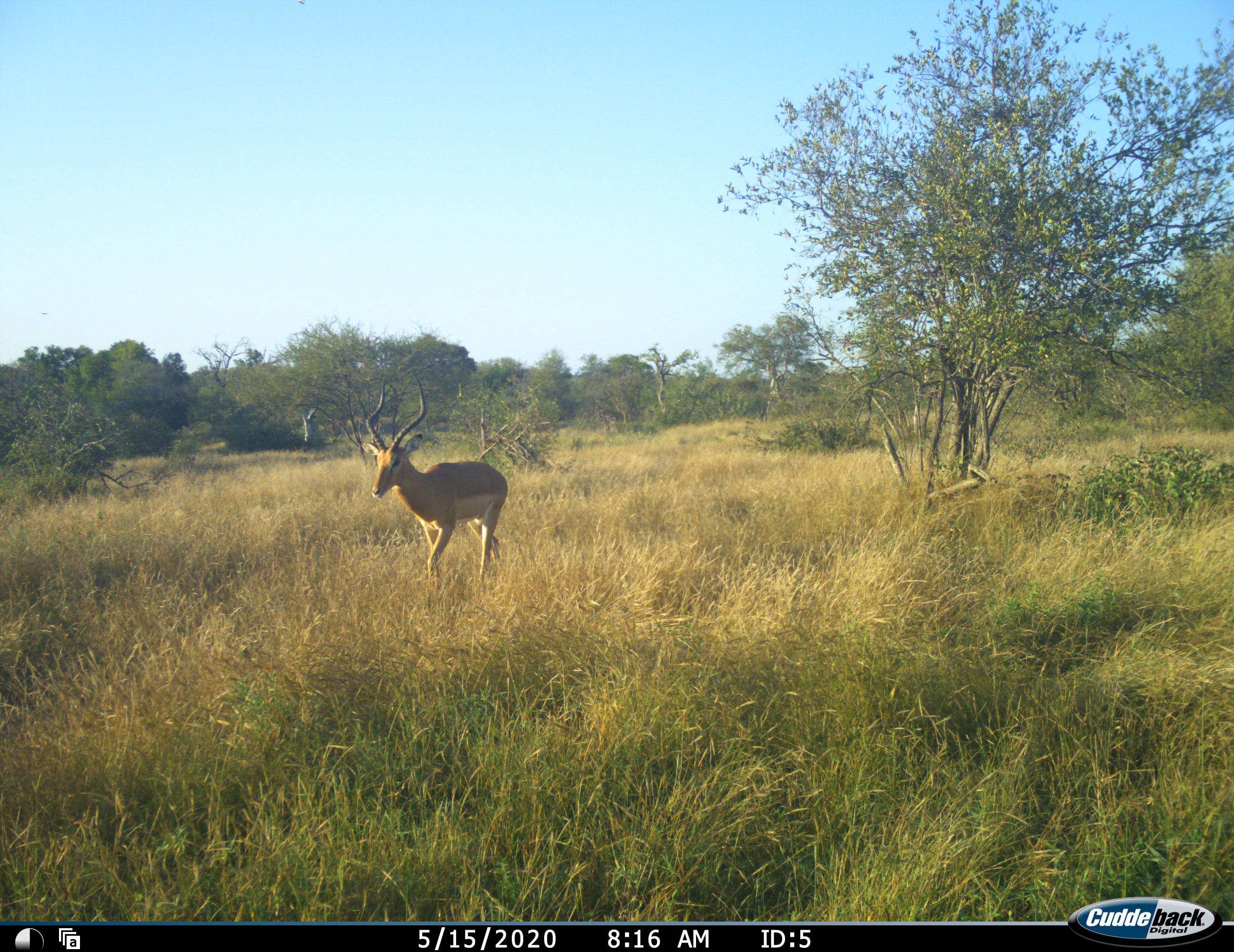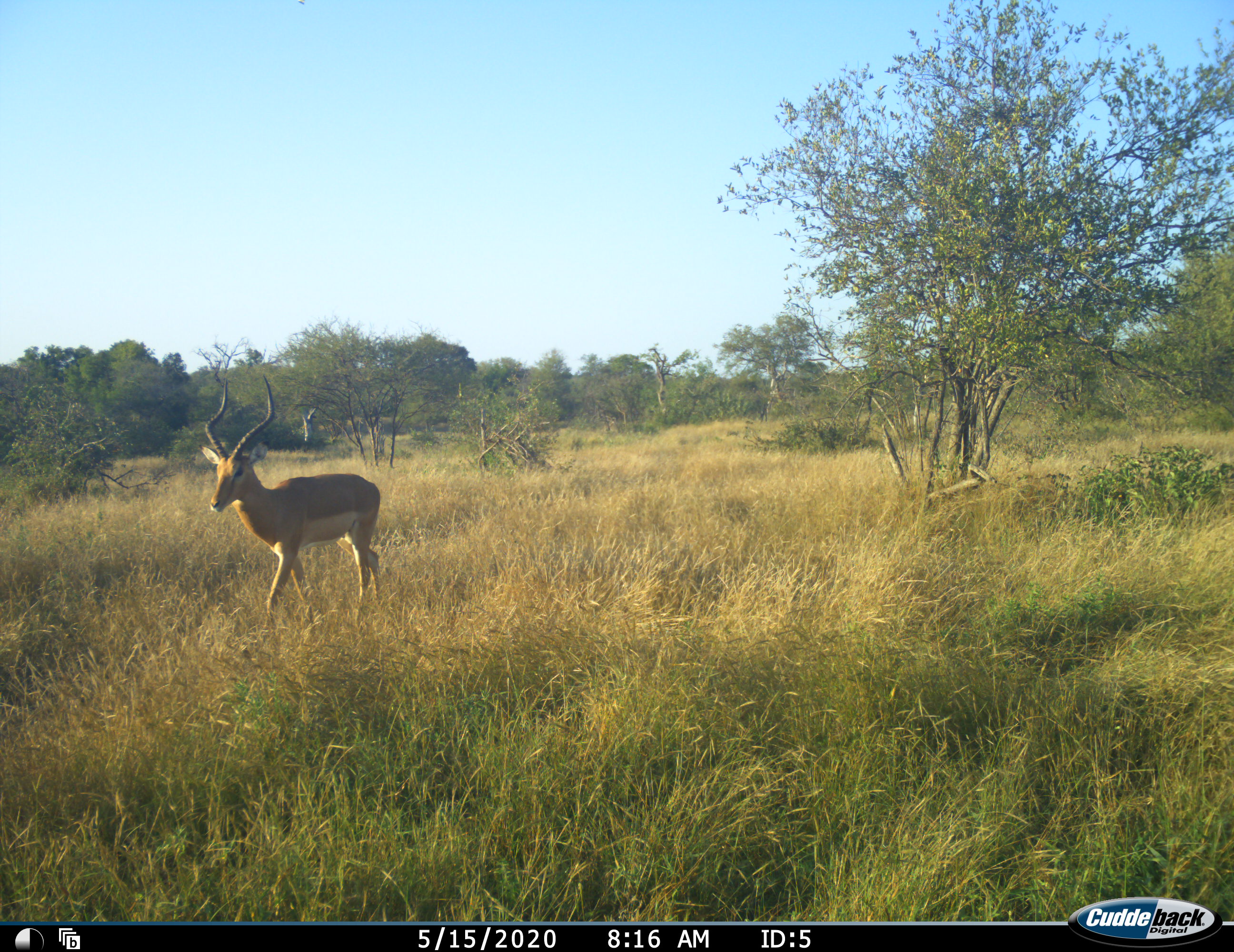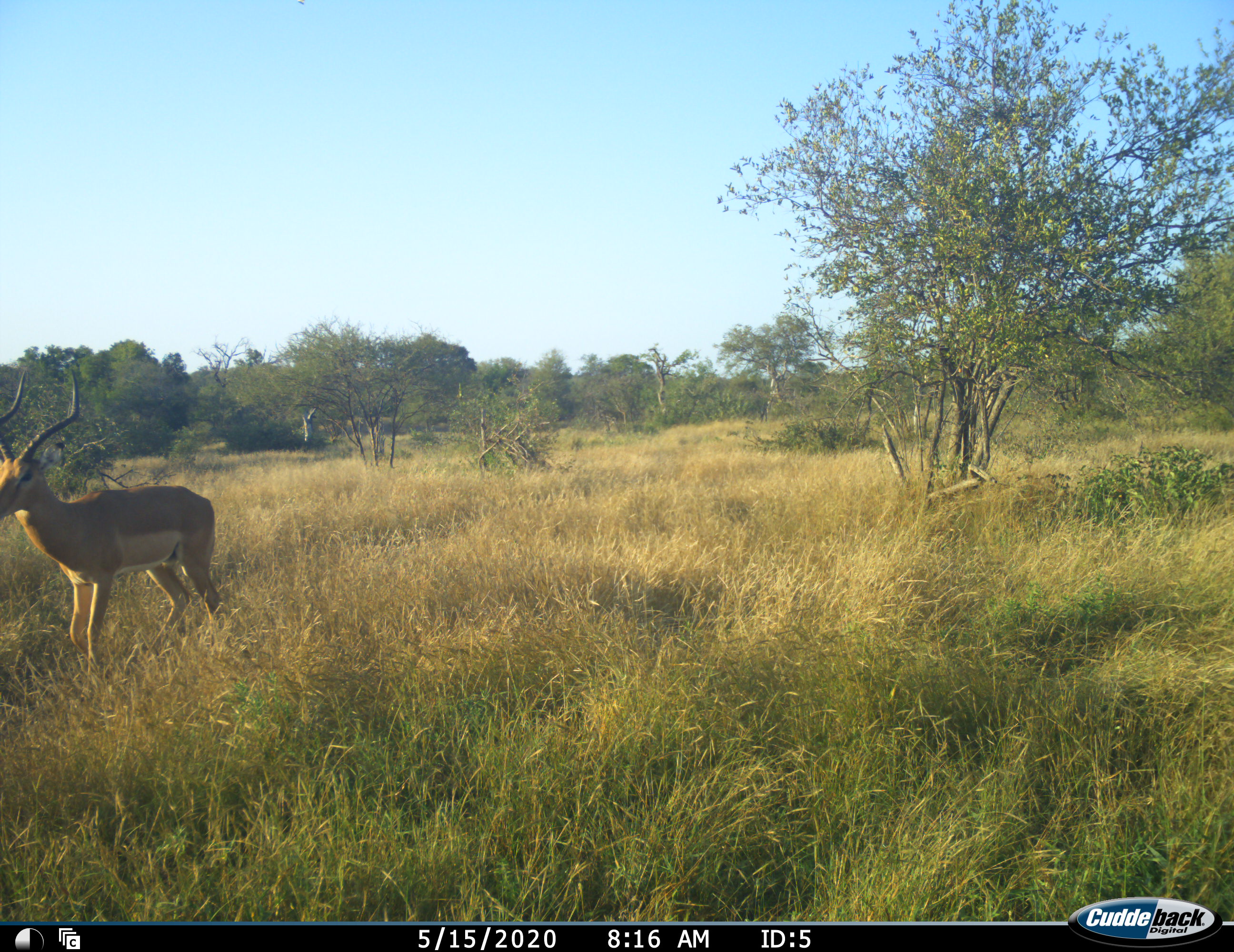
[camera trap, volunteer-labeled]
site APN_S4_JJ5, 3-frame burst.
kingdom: Animalia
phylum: Chordata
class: Mammalia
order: Artiodactyla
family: Bovidae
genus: Aepyceros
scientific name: Aepyceros melampus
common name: impala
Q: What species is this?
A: Impala (Aepyceros melampus).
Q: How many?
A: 1.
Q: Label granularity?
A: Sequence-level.